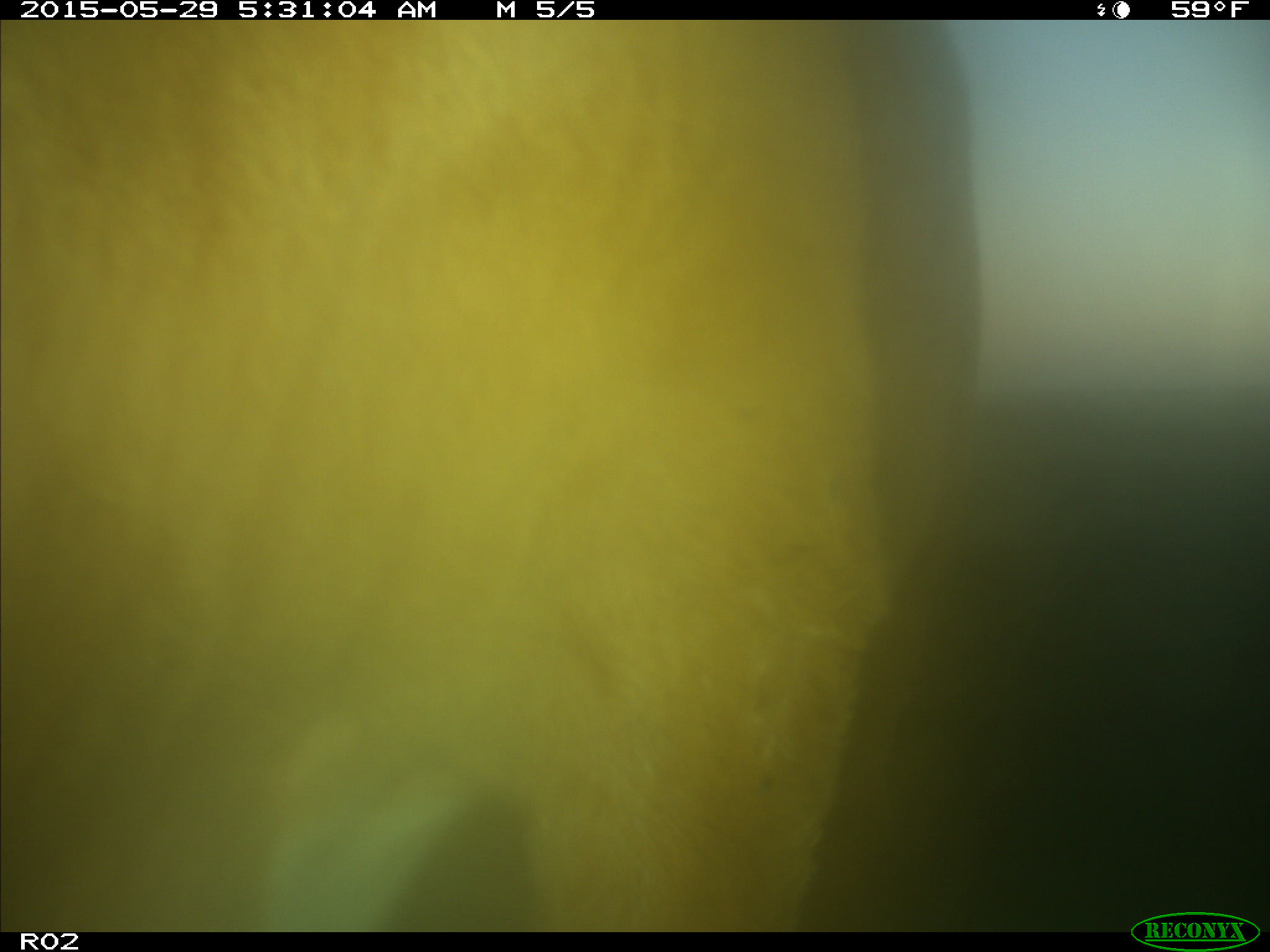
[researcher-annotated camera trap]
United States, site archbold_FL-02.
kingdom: Animalia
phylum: Chordata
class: Mammalia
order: Artiodactyla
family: Bovidae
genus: Bos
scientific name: Bos taurus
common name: domestic cow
Bos taurus (domestic cow).